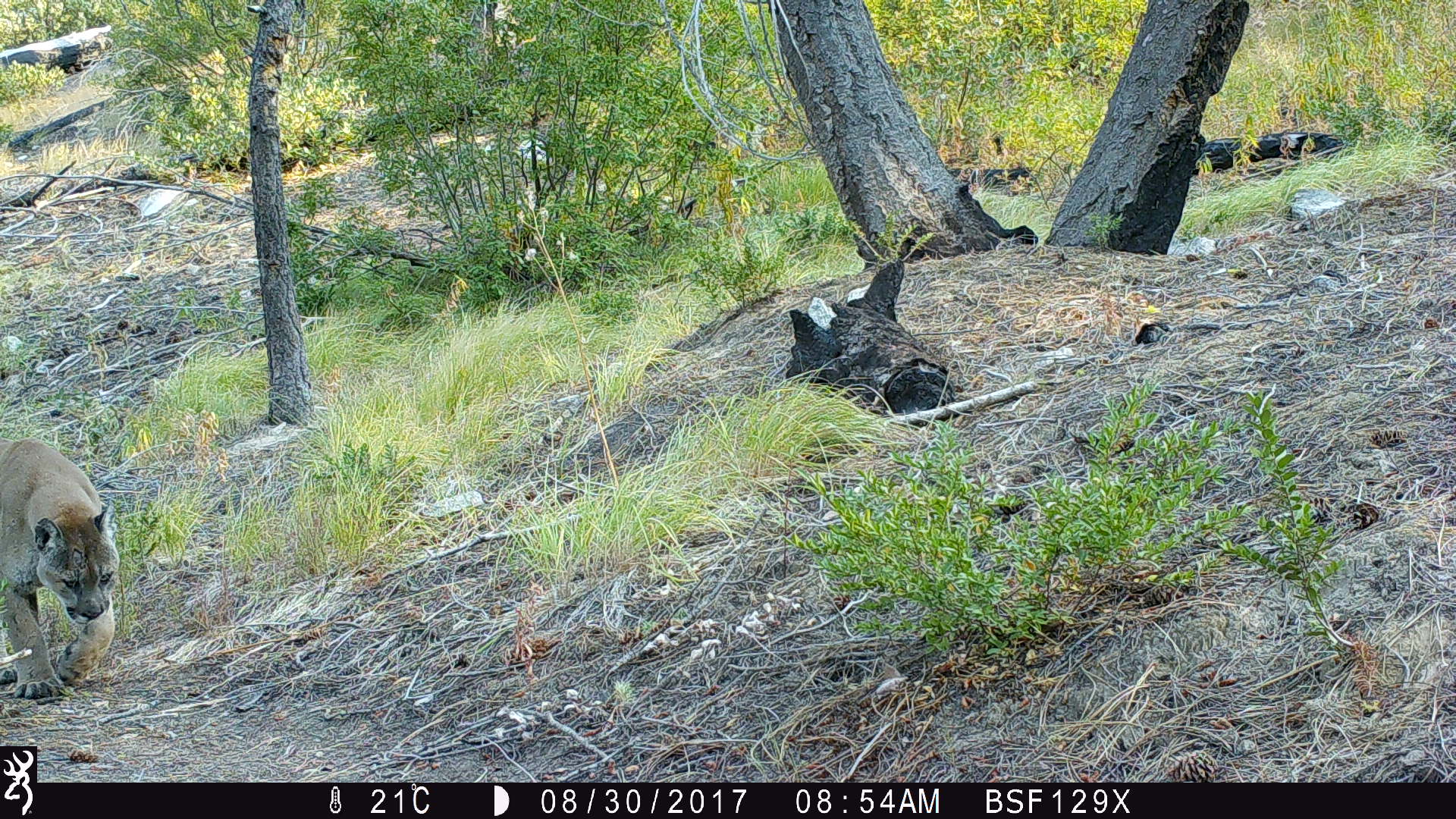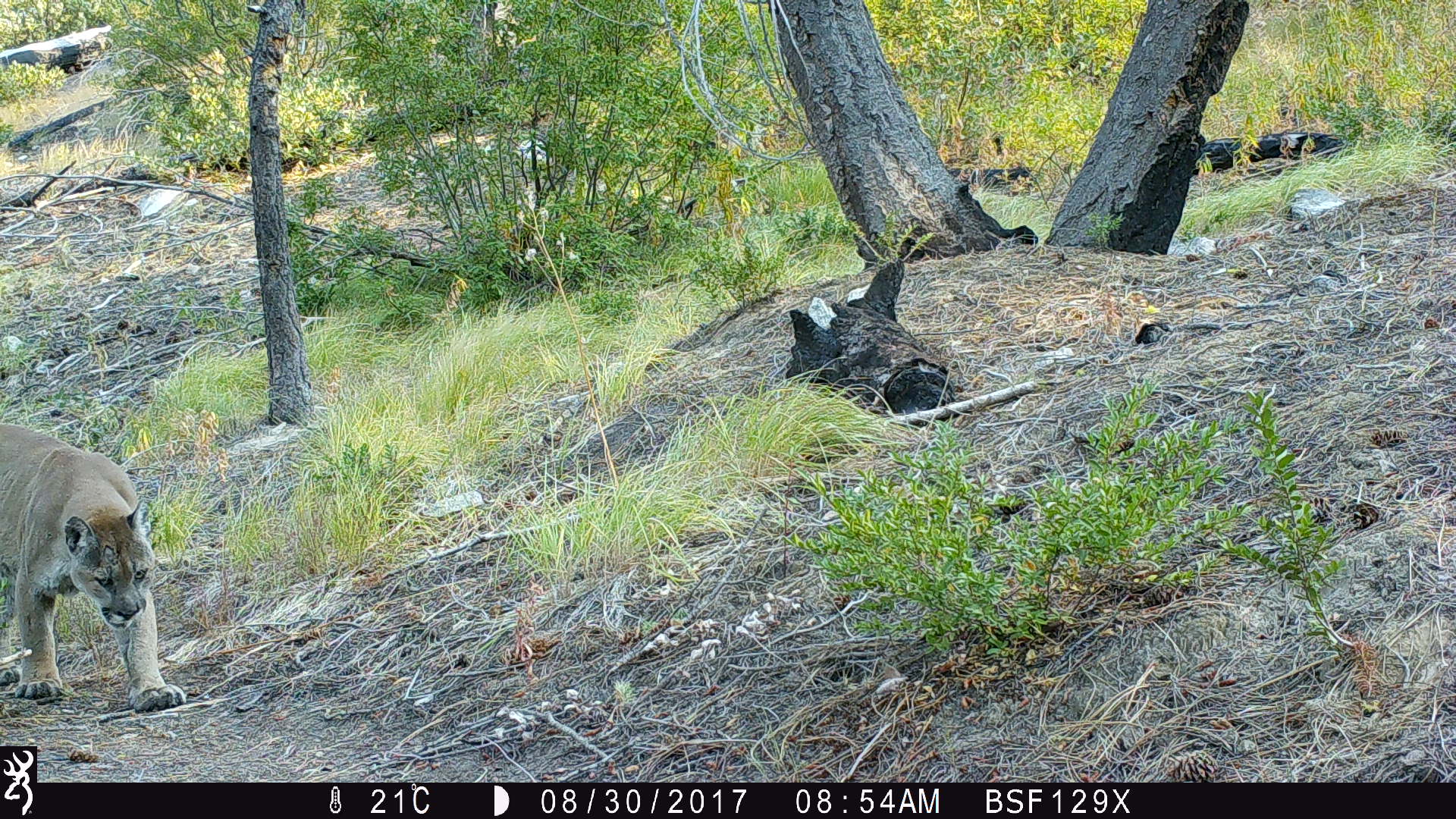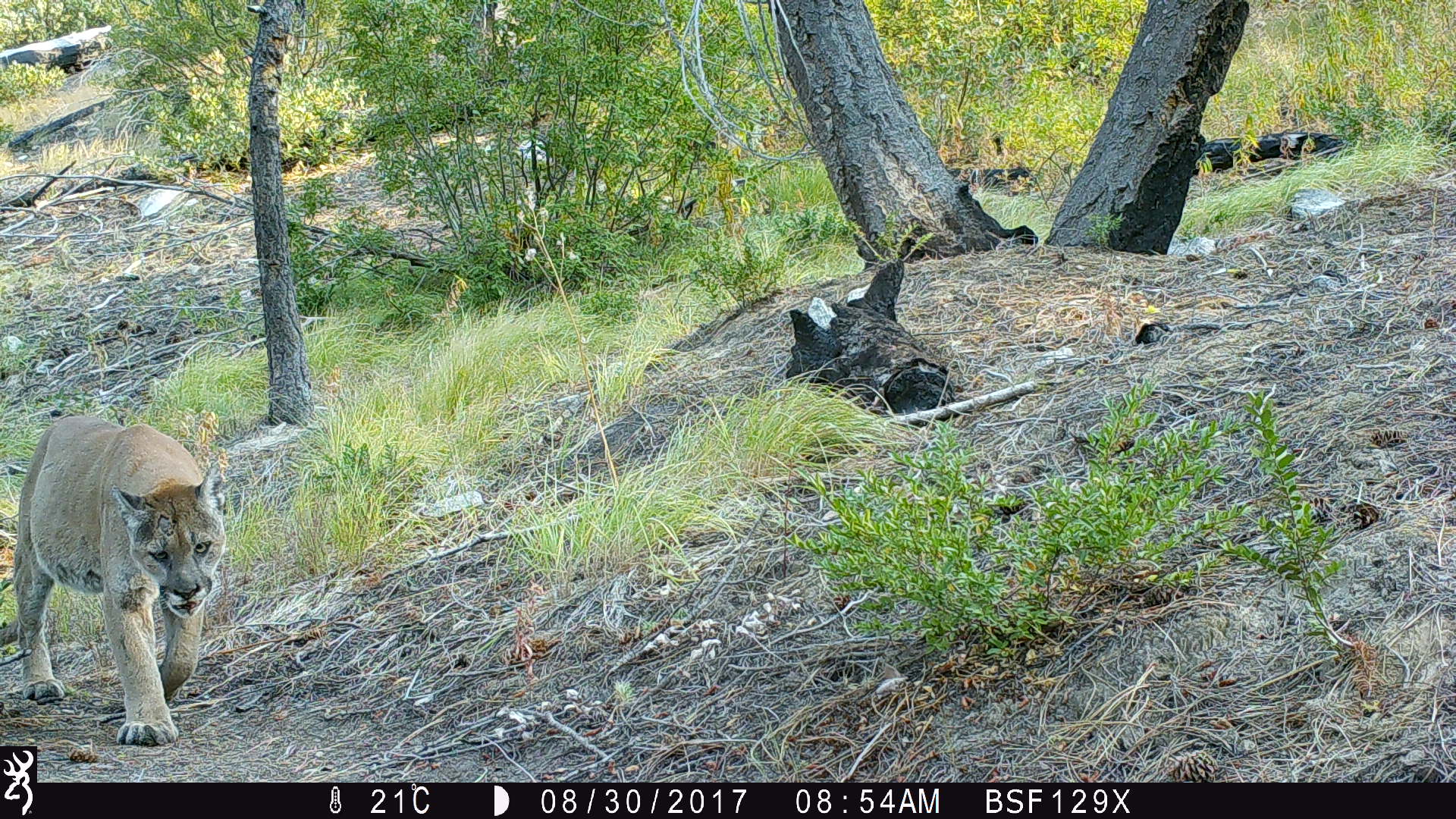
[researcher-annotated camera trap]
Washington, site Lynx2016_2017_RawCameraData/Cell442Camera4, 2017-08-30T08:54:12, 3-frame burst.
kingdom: Animalia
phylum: Chordata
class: Mammalia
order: Carnivora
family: Felidae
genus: Puma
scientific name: Puma concolor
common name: mountain lion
Puma concolor (mountain lion). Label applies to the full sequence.